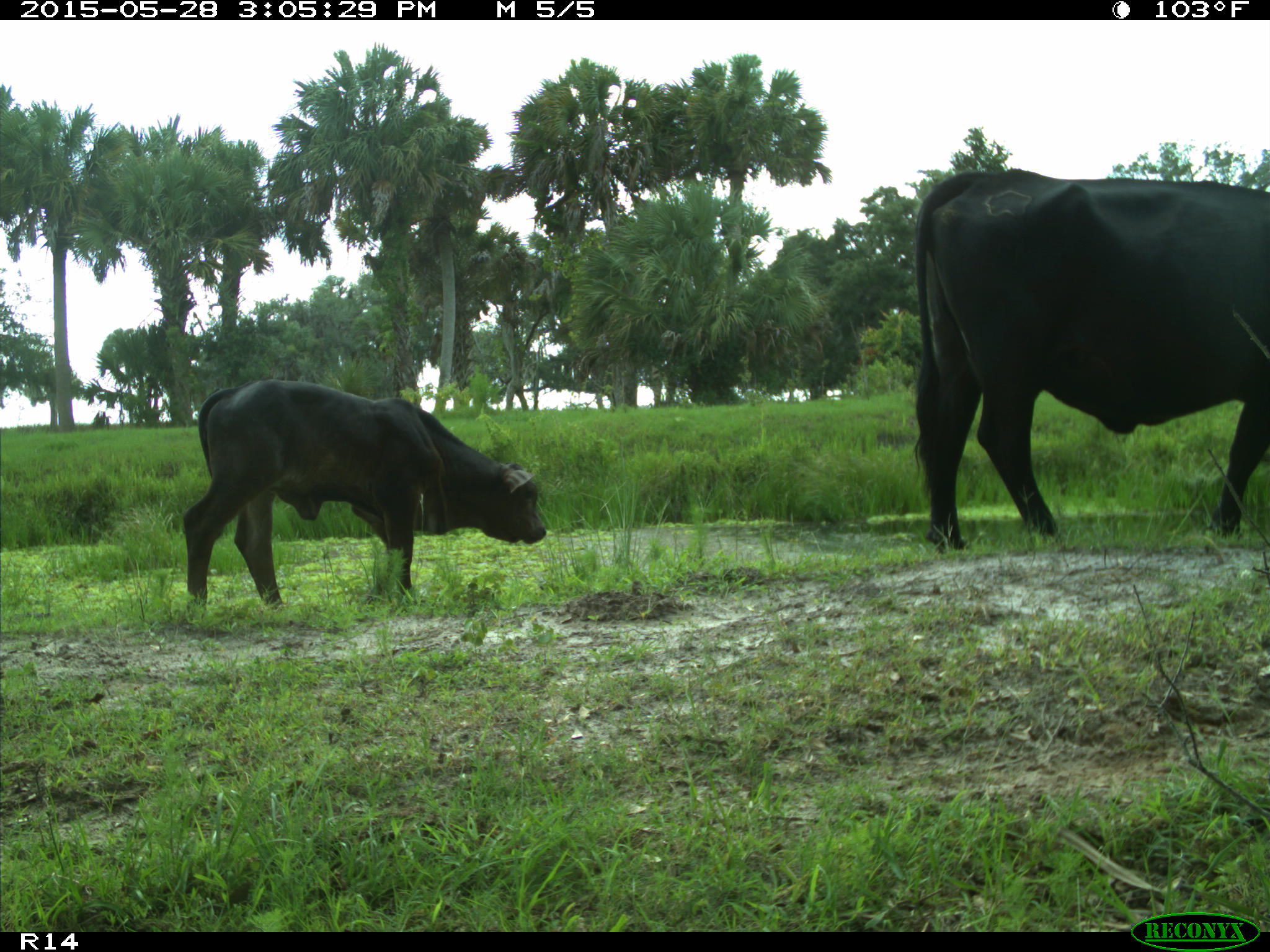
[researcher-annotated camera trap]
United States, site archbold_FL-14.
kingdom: Animalia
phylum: Chordata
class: Mammalia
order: Artiodactyla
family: Bovidae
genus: Bos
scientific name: Bos taurus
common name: domestic cow